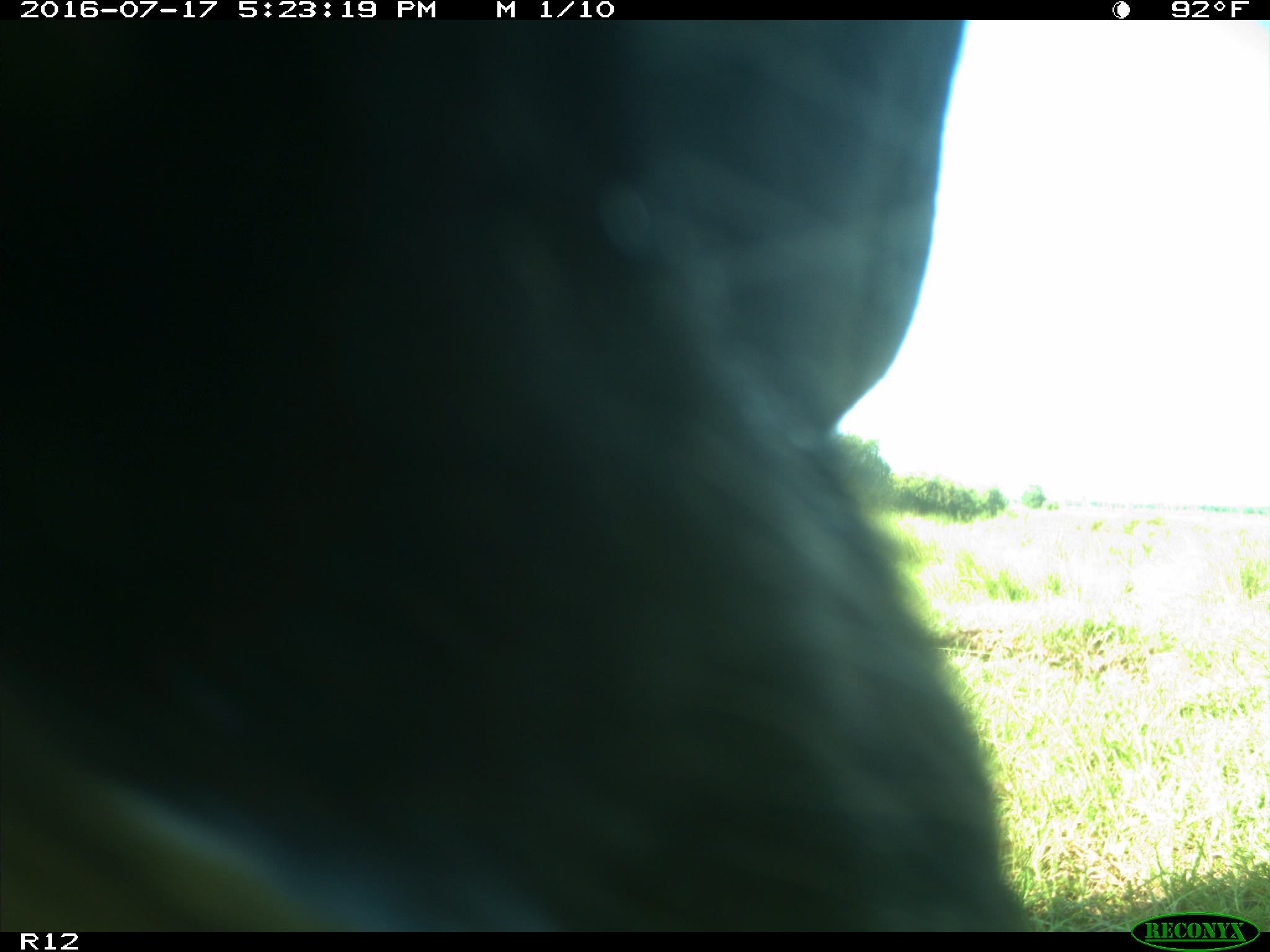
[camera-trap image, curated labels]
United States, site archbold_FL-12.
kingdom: Animalia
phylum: Chordata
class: Mammalia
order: Artiodactyla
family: Bovidae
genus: Bos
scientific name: Bos taurus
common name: domestic cow